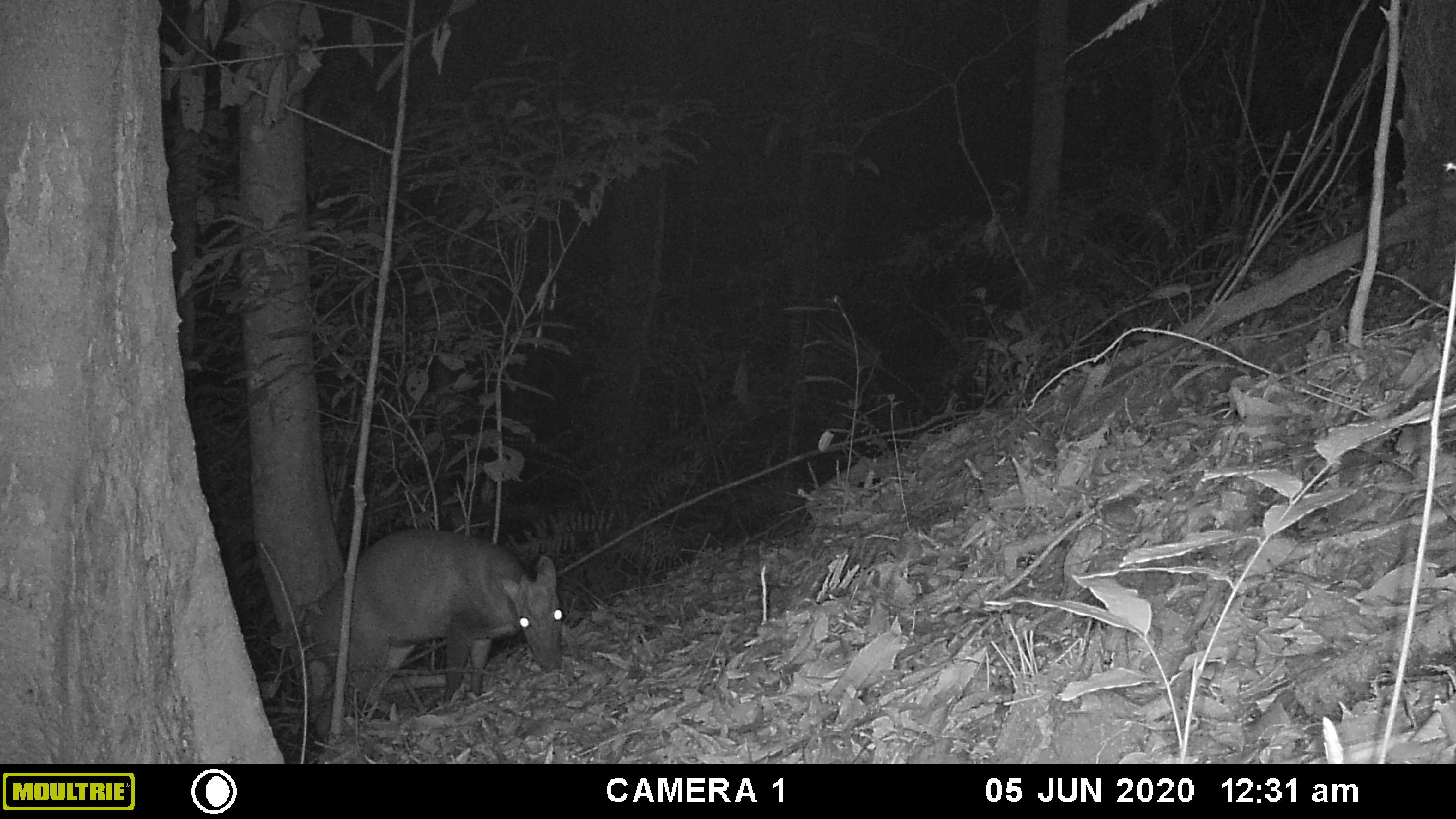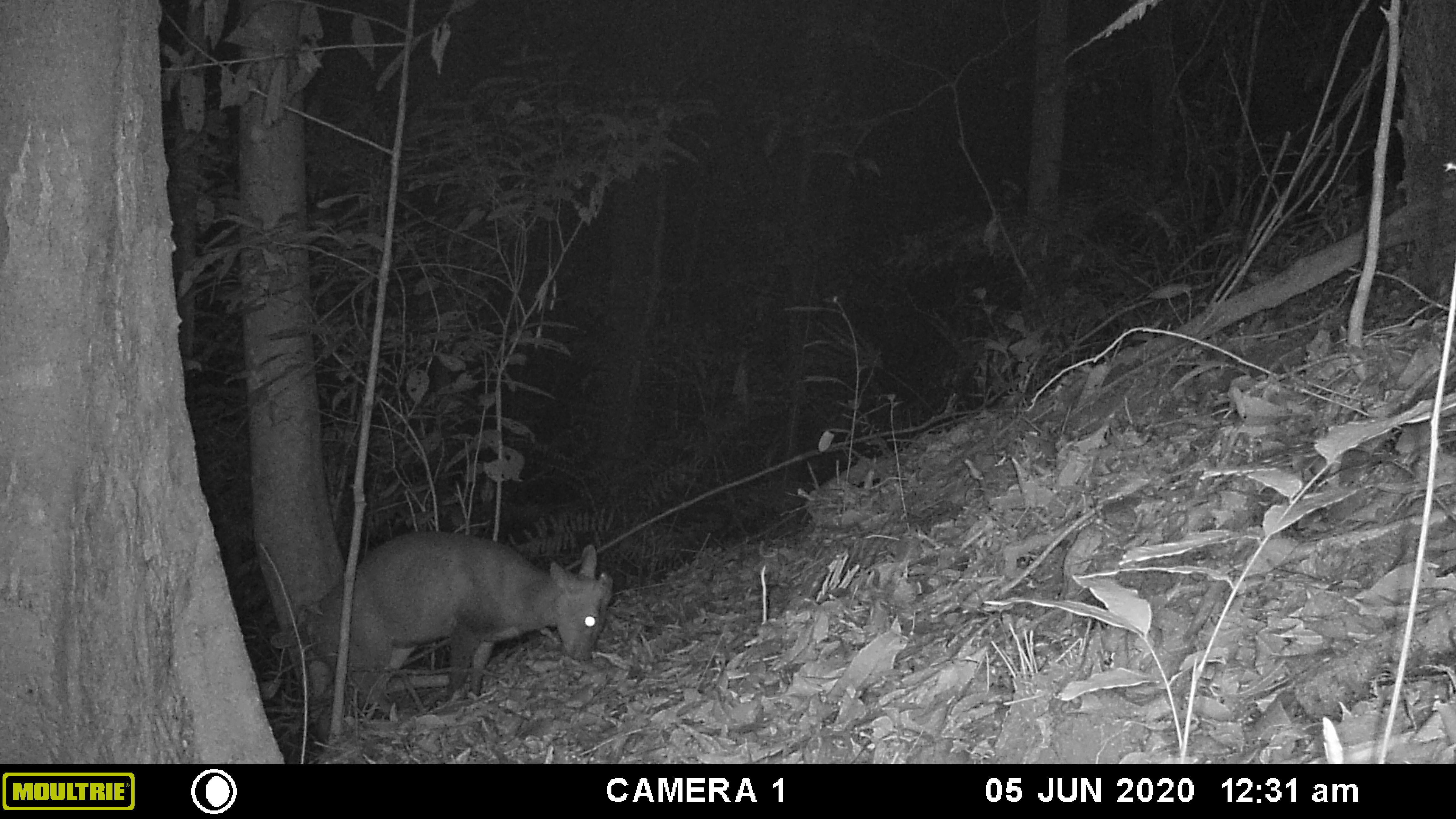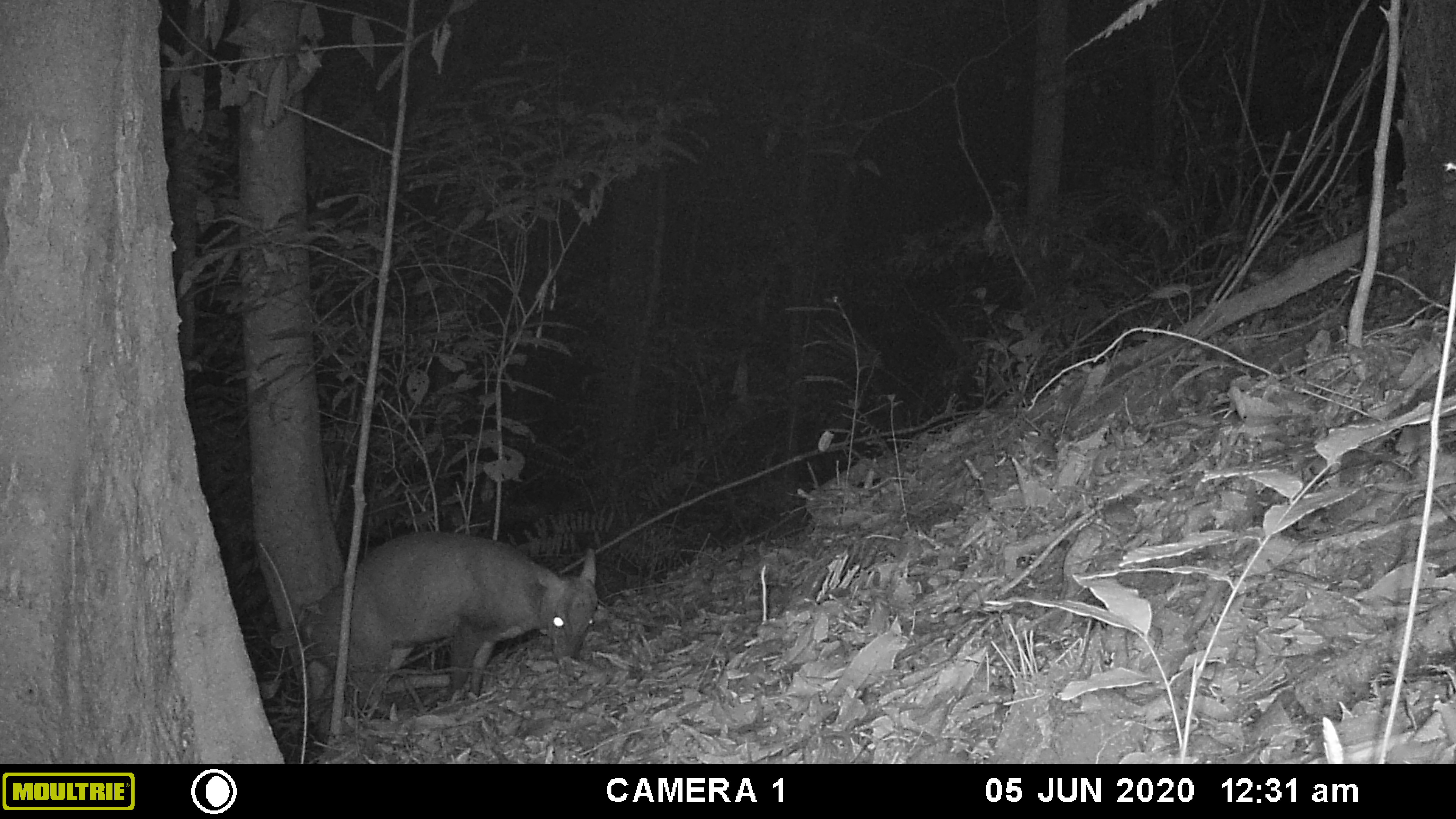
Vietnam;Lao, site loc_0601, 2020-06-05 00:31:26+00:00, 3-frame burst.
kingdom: Animalia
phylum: Chordata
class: Mammalia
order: Artiodactyla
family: Cervidae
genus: Muntiacus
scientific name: Muntiacus rooseveltorum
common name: roosevelt's muntjac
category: roosevelts muntjac group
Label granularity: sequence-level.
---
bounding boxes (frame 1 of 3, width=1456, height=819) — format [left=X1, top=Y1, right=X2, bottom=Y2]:
roosevelts muntjac group: [left=301, top=527, right=562, bottom=732]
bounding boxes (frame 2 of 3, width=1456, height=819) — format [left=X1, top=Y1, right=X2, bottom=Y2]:
roosevelts muntjac group: [left=293, top=530, right=611, bottom=721]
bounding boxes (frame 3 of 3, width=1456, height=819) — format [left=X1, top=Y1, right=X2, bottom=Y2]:
roosevelts muntjac group: [left=304, top=531, right=597, bottom=746]